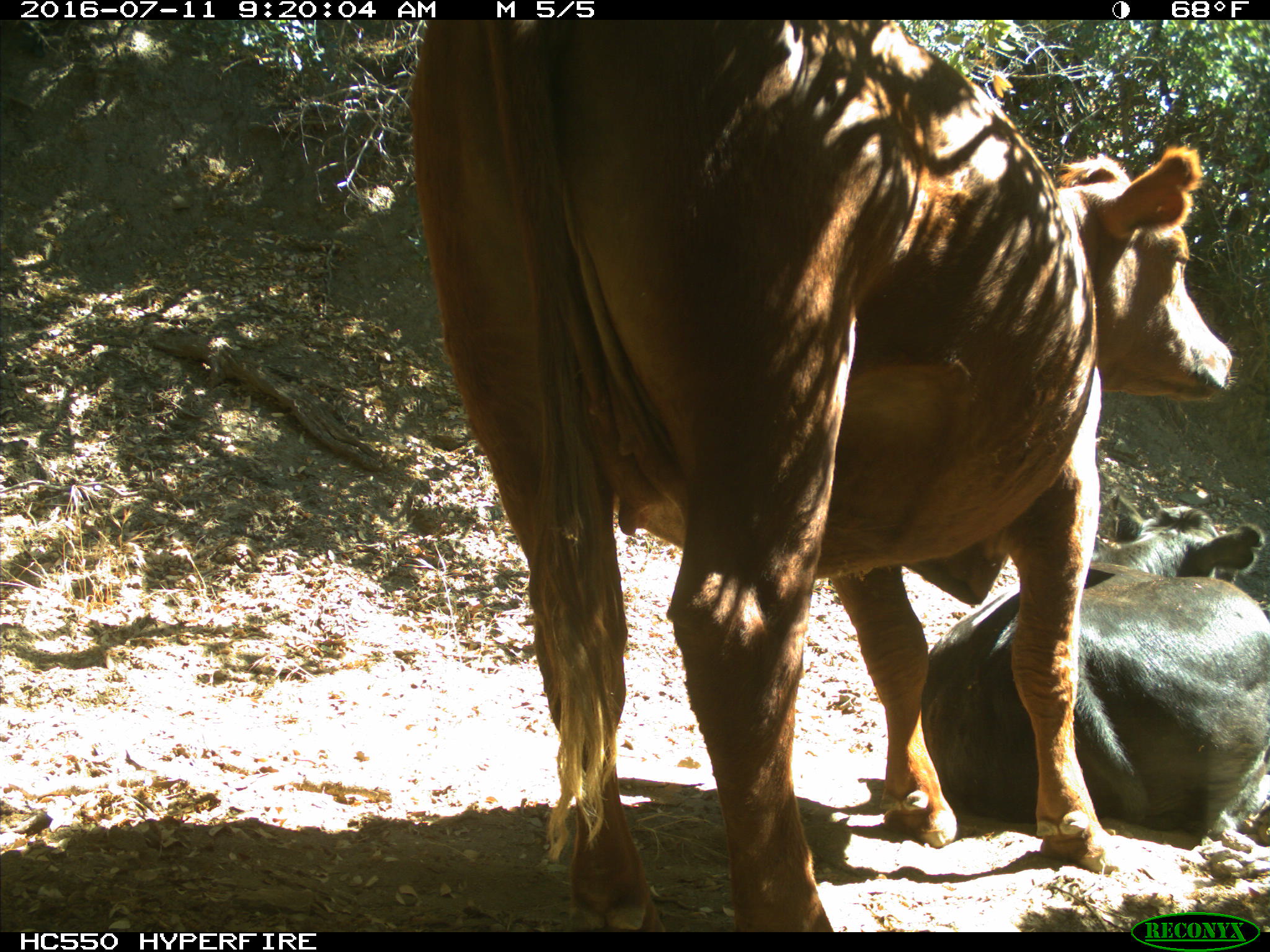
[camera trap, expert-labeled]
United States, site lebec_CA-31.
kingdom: Animalia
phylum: Chordata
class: Mammalia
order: Artiodactyla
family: Bovidae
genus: Bos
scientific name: Bos taurus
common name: domestic cow